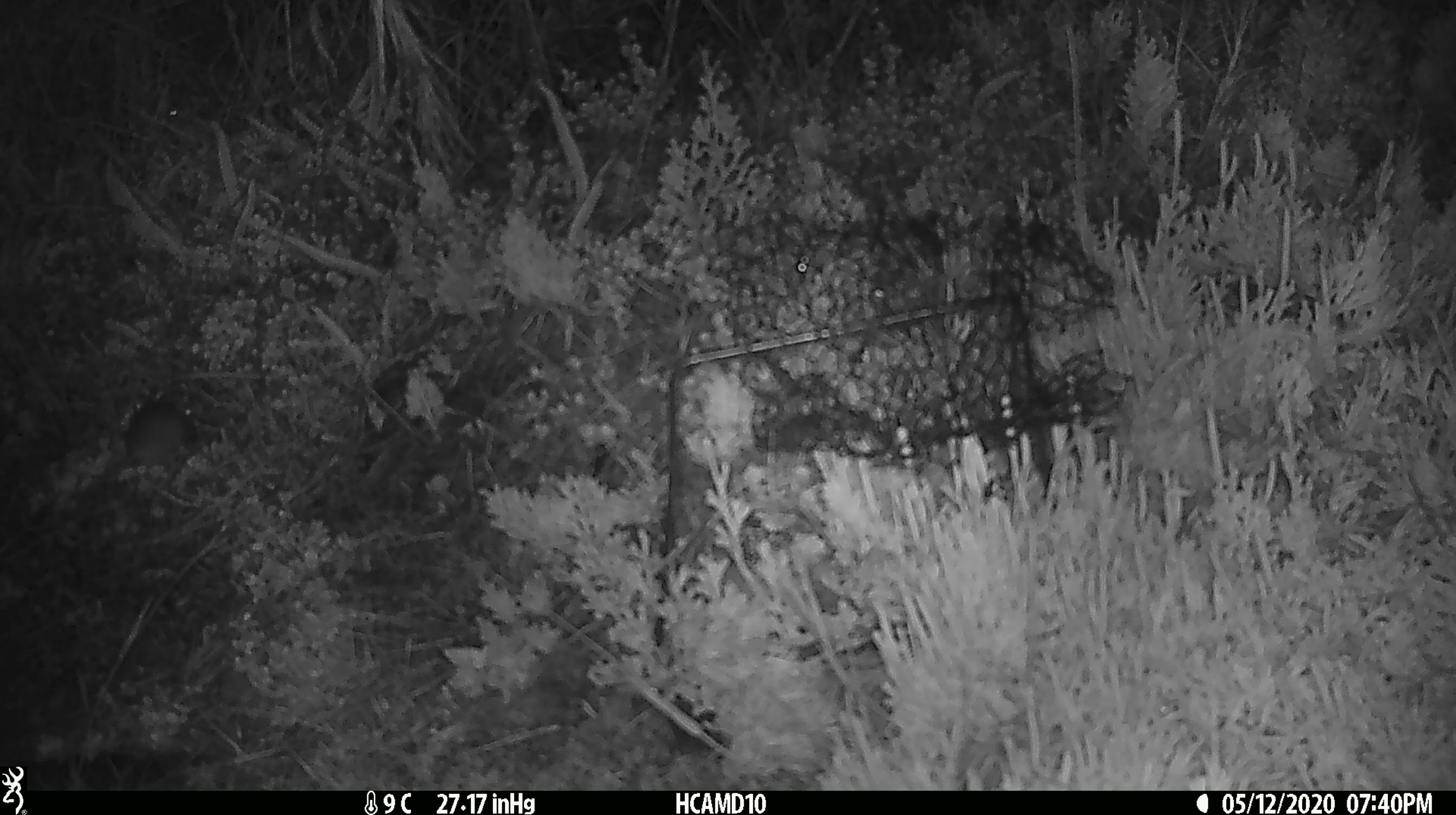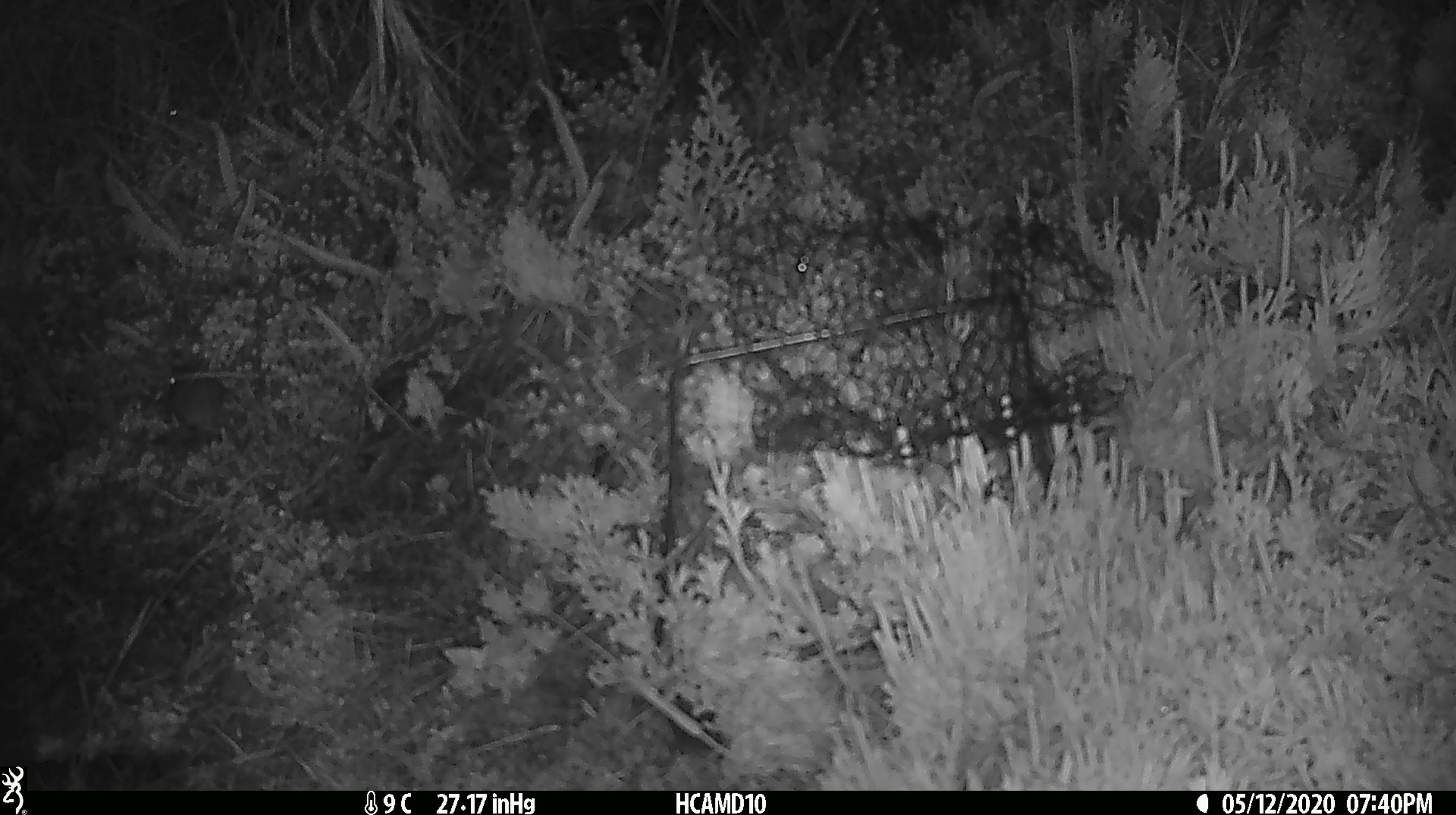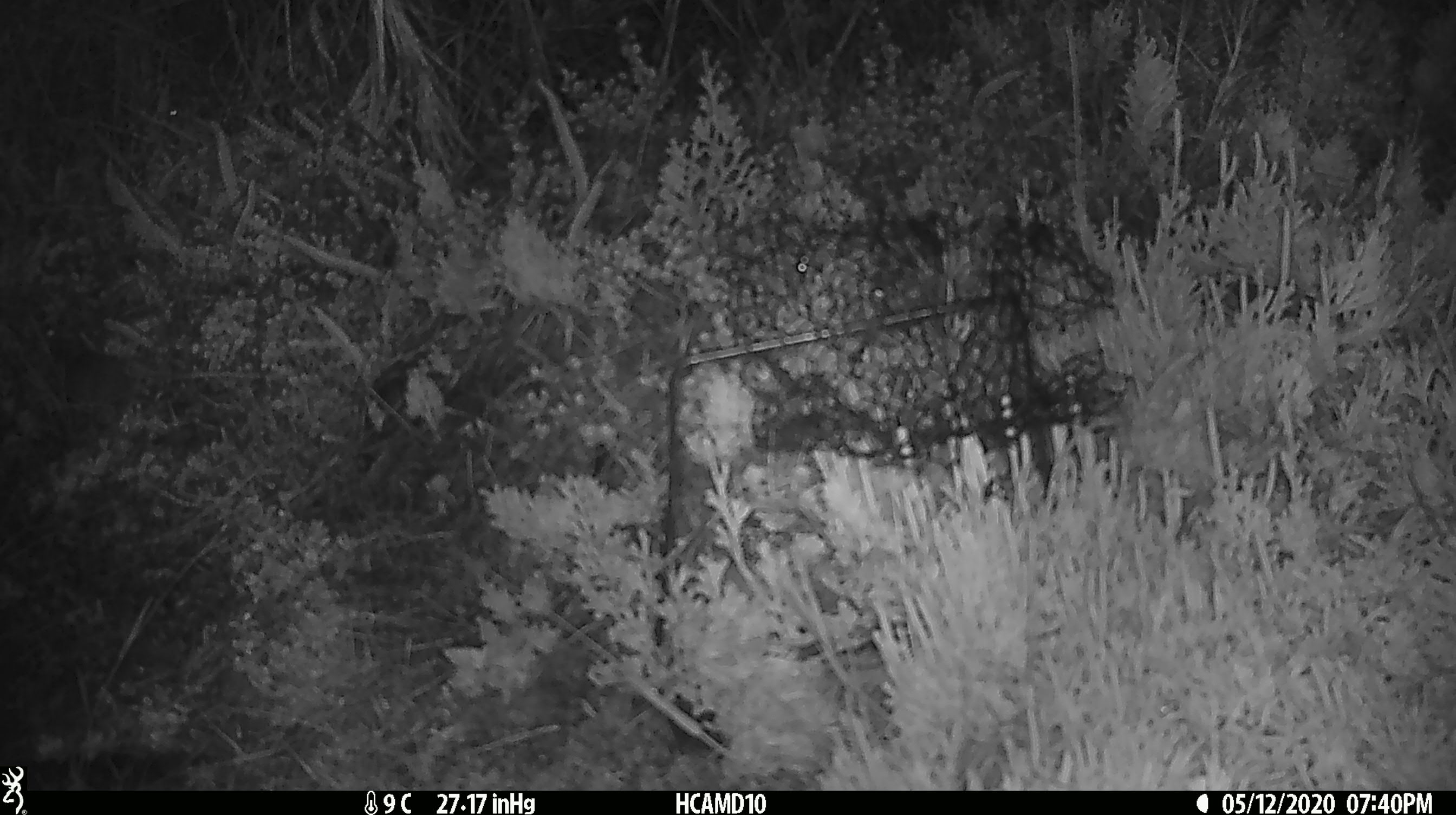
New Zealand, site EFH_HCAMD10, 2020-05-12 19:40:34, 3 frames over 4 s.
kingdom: Animalia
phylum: Chordata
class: Mammalia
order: Rodentia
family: Muridae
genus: Mus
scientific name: Mus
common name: mouse